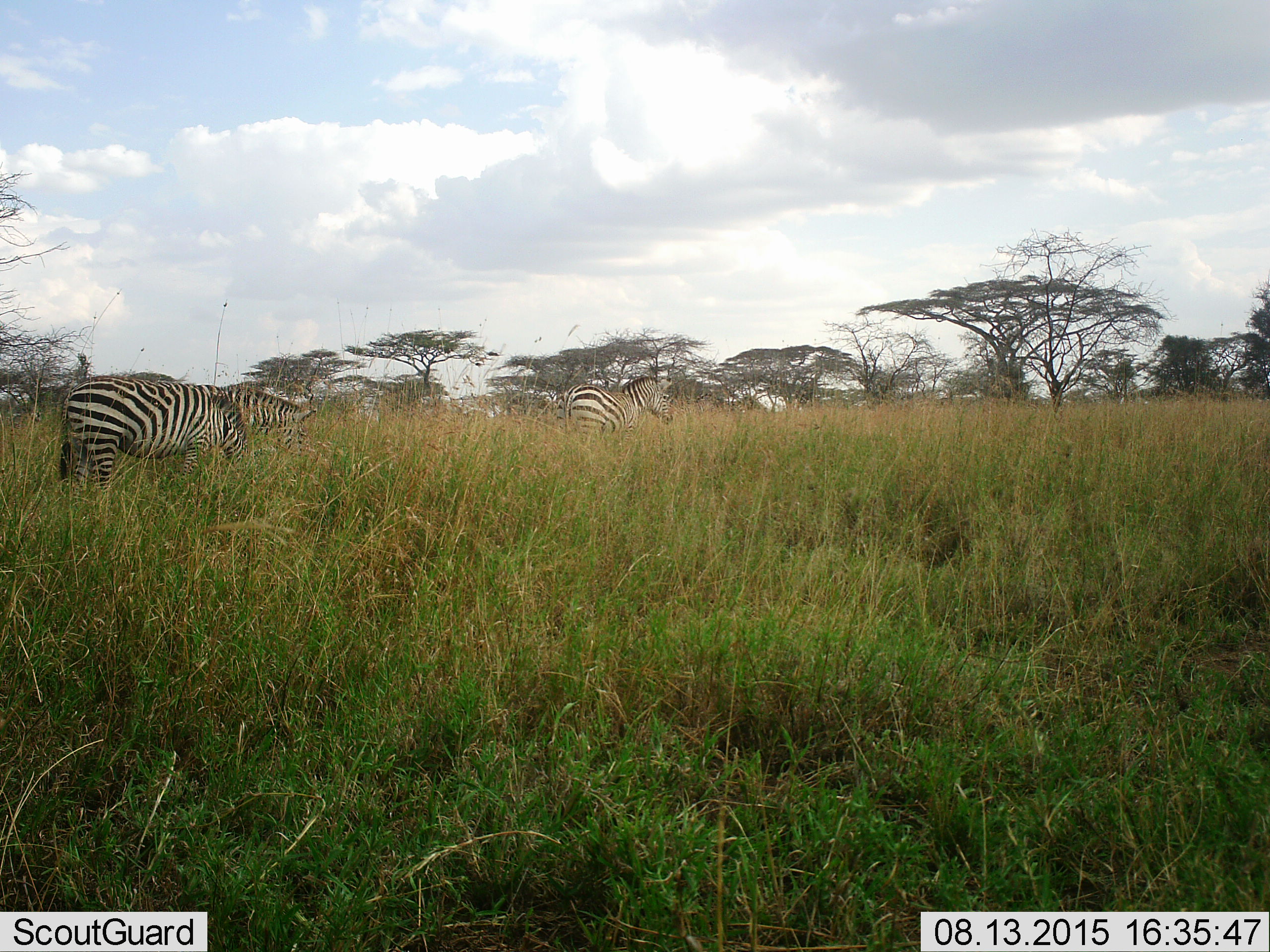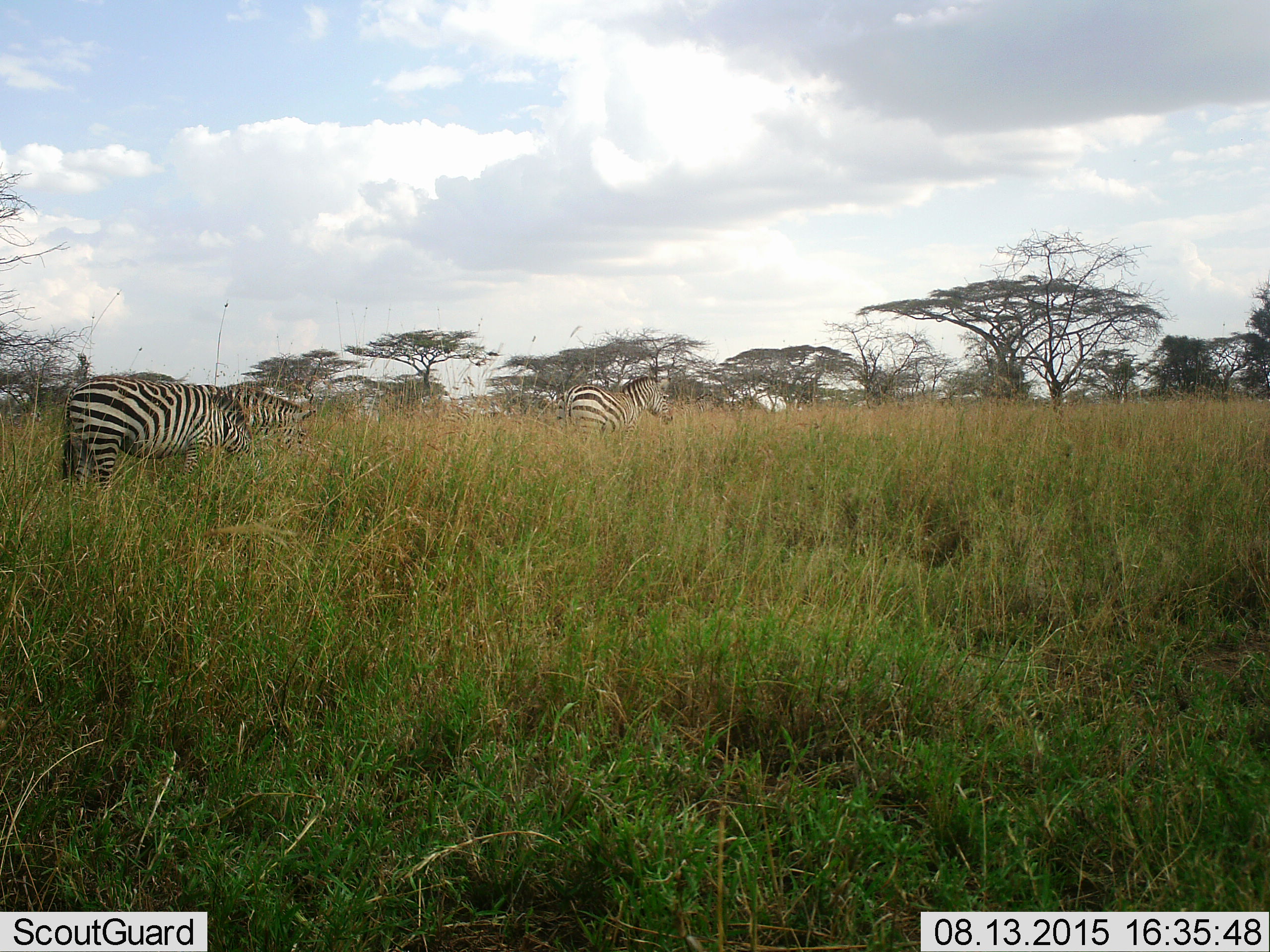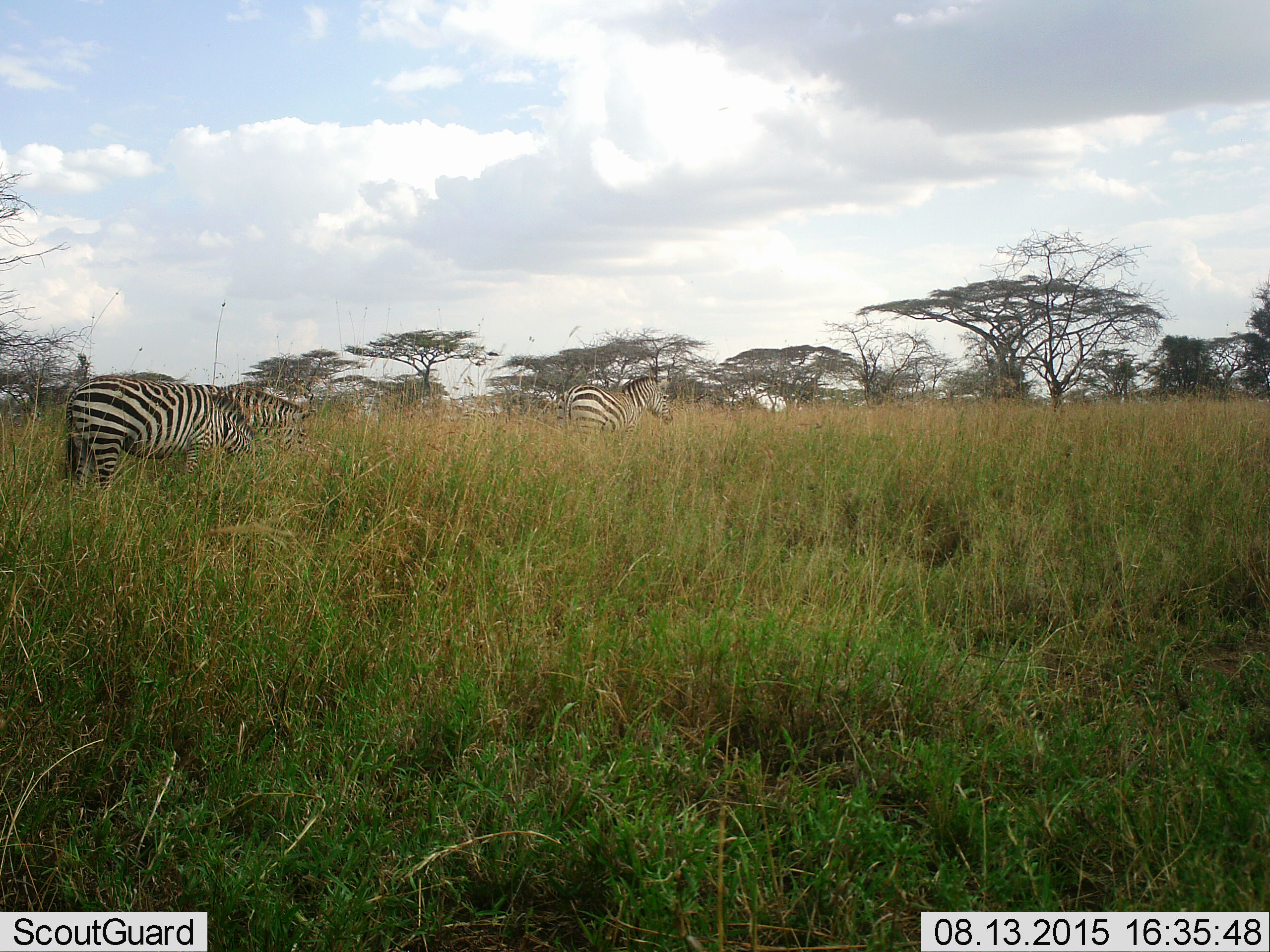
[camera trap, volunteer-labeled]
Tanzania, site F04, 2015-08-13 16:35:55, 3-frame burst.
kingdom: Animalia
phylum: Chordata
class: Mammalia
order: Perissodactyla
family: Equidae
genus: Equus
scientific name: Equus quagga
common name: plains zebra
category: zebra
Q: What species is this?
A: Zebra (plains zebra) (Equus quagga).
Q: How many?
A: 4.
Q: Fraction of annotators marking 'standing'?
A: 55%.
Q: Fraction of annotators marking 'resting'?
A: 0%.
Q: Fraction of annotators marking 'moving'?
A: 45%.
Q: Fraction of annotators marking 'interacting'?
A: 0%.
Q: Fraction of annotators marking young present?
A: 0%.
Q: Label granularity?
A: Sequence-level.